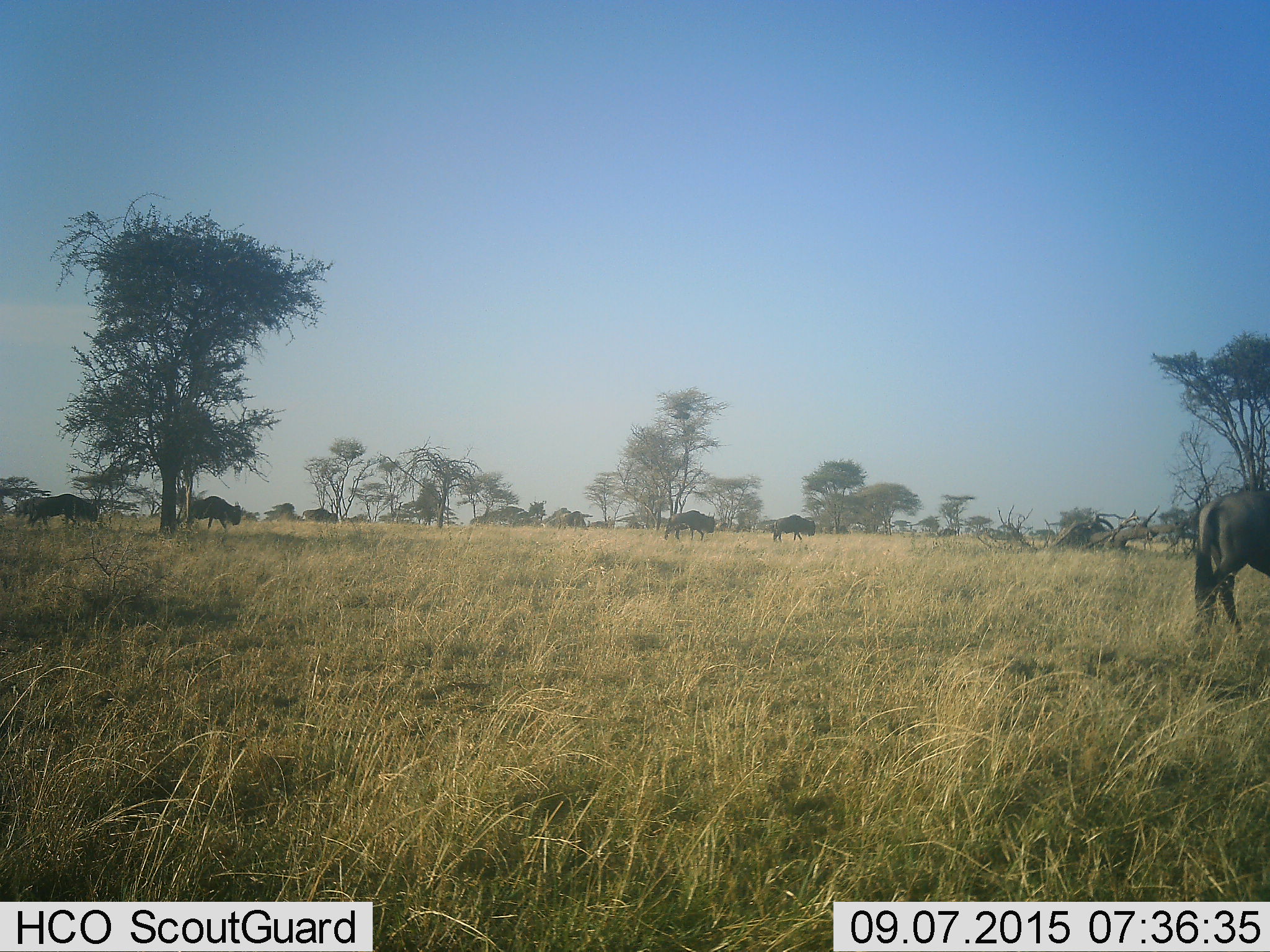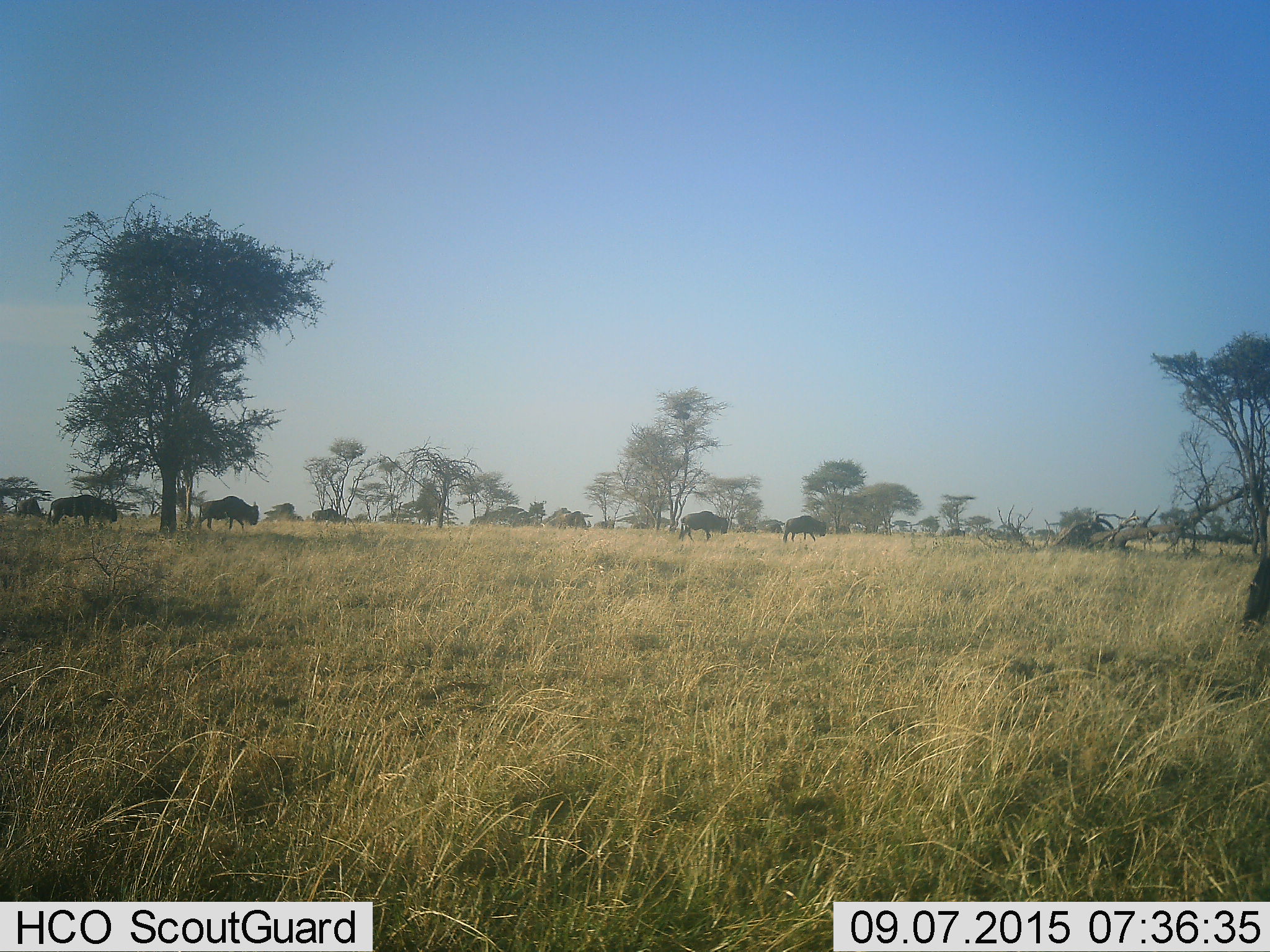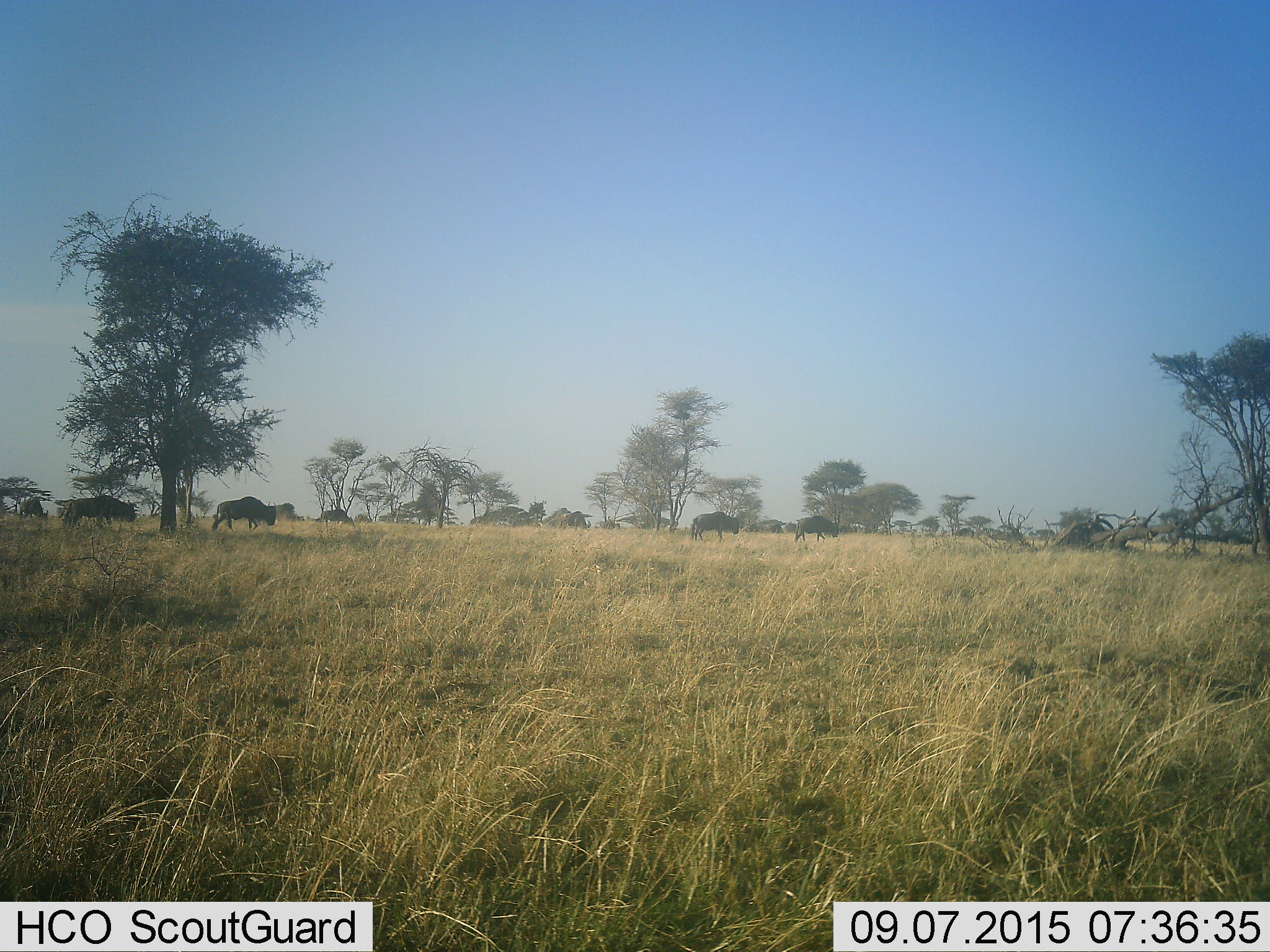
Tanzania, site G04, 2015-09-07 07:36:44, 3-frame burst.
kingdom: Animalia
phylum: Chordata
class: Mammalia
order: Artiodactyla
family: Bovidae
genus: Connochaetes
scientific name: Connochaetes taurinus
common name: blue wildebeest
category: wildebeest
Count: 8.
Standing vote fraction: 8%.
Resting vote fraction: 0%.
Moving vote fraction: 100%.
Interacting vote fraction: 0%.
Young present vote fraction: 0%.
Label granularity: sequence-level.